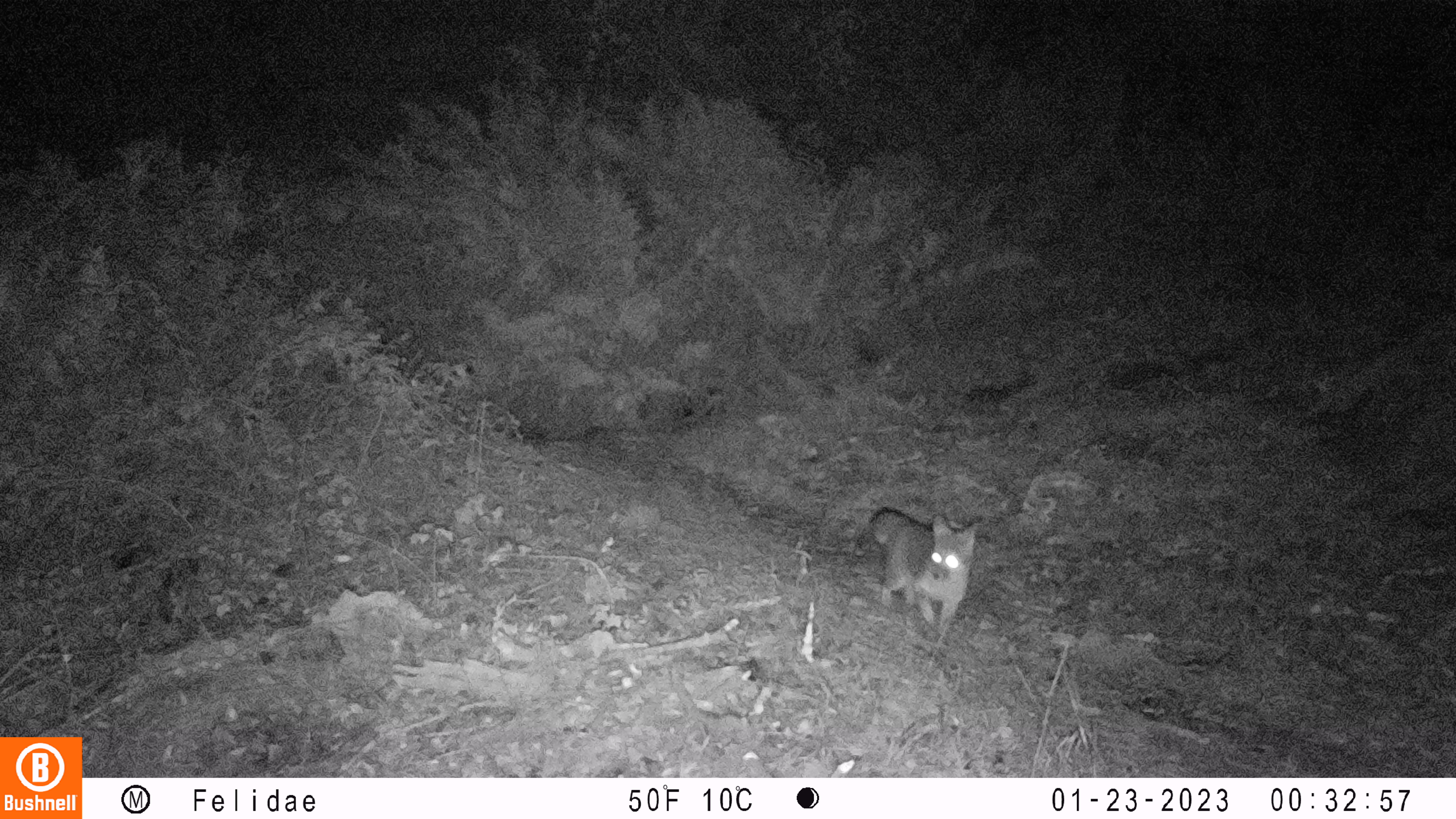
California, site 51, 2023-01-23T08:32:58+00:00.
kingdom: Animalia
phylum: Chordata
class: Mammalia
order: Carnivora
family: Canidae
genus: Urocyon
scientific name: Urocyon cinereoargenteus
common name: gray fox